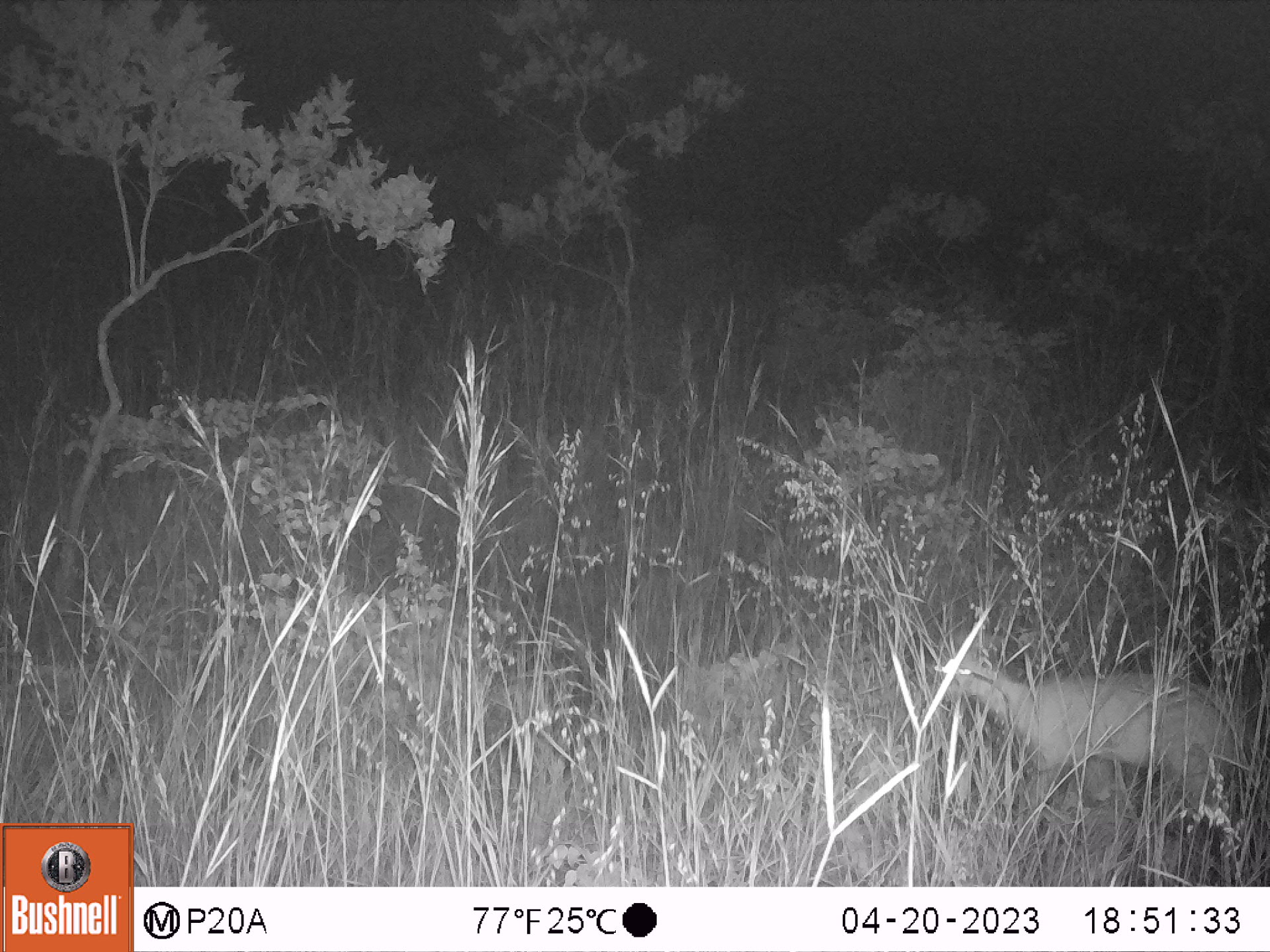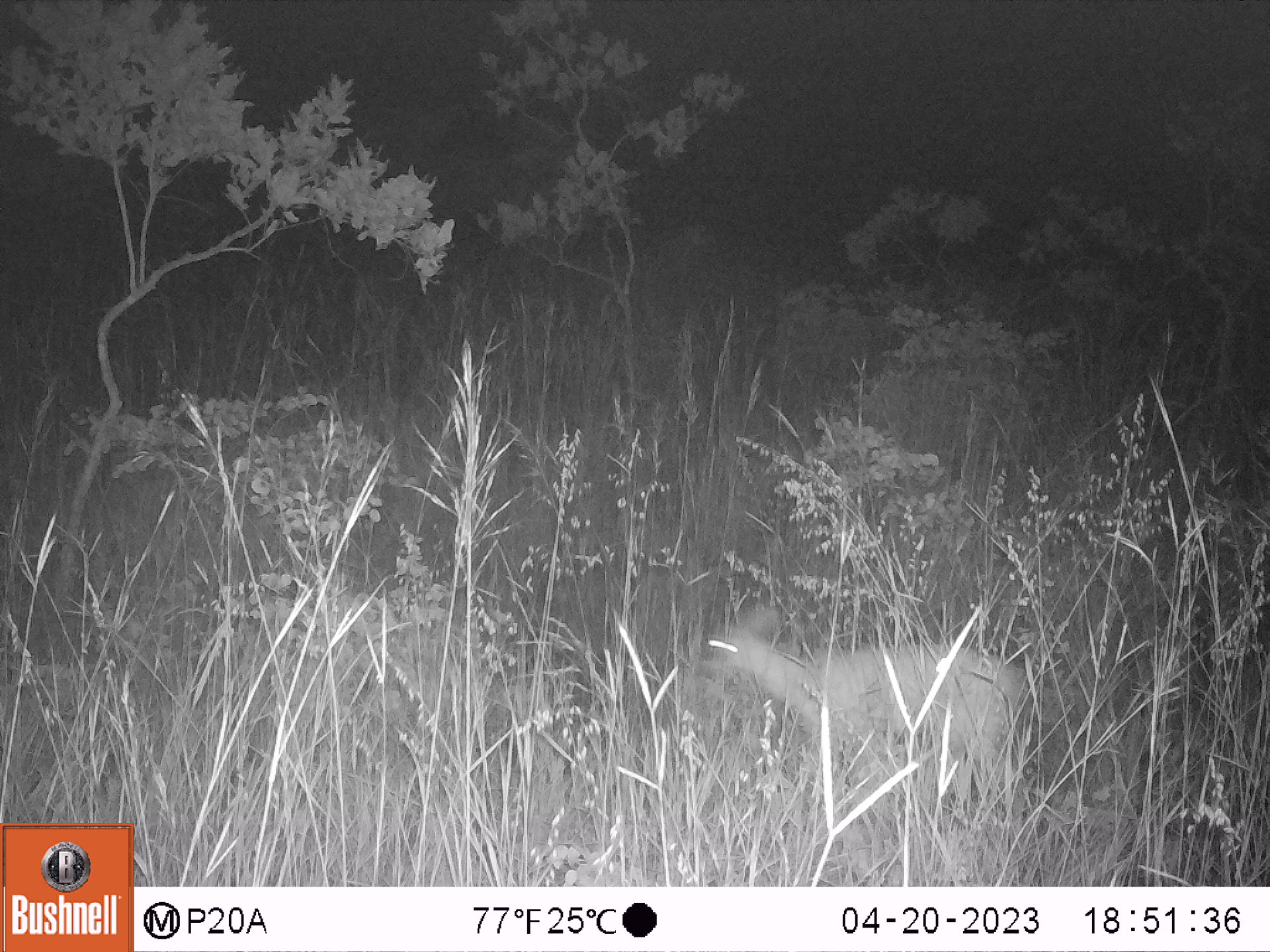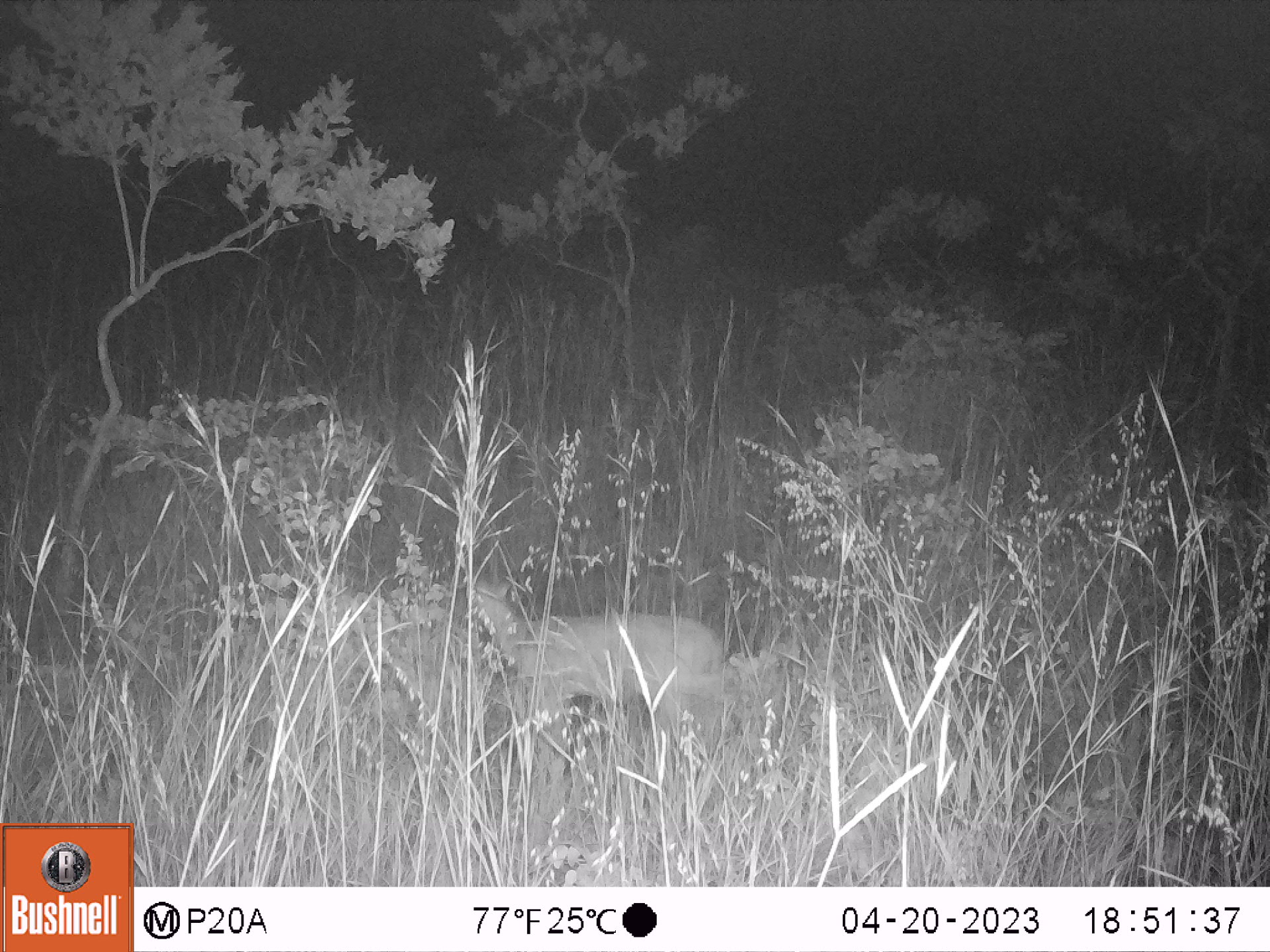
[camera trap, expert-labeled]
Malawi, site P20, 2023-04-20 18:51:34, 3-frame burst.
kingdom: Animalia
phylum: Chordata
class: Mammalia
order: Artiodactyla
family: Bovidae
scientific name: Antilopinae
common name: small antelope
Small antelope (Antilopinae), count 1.